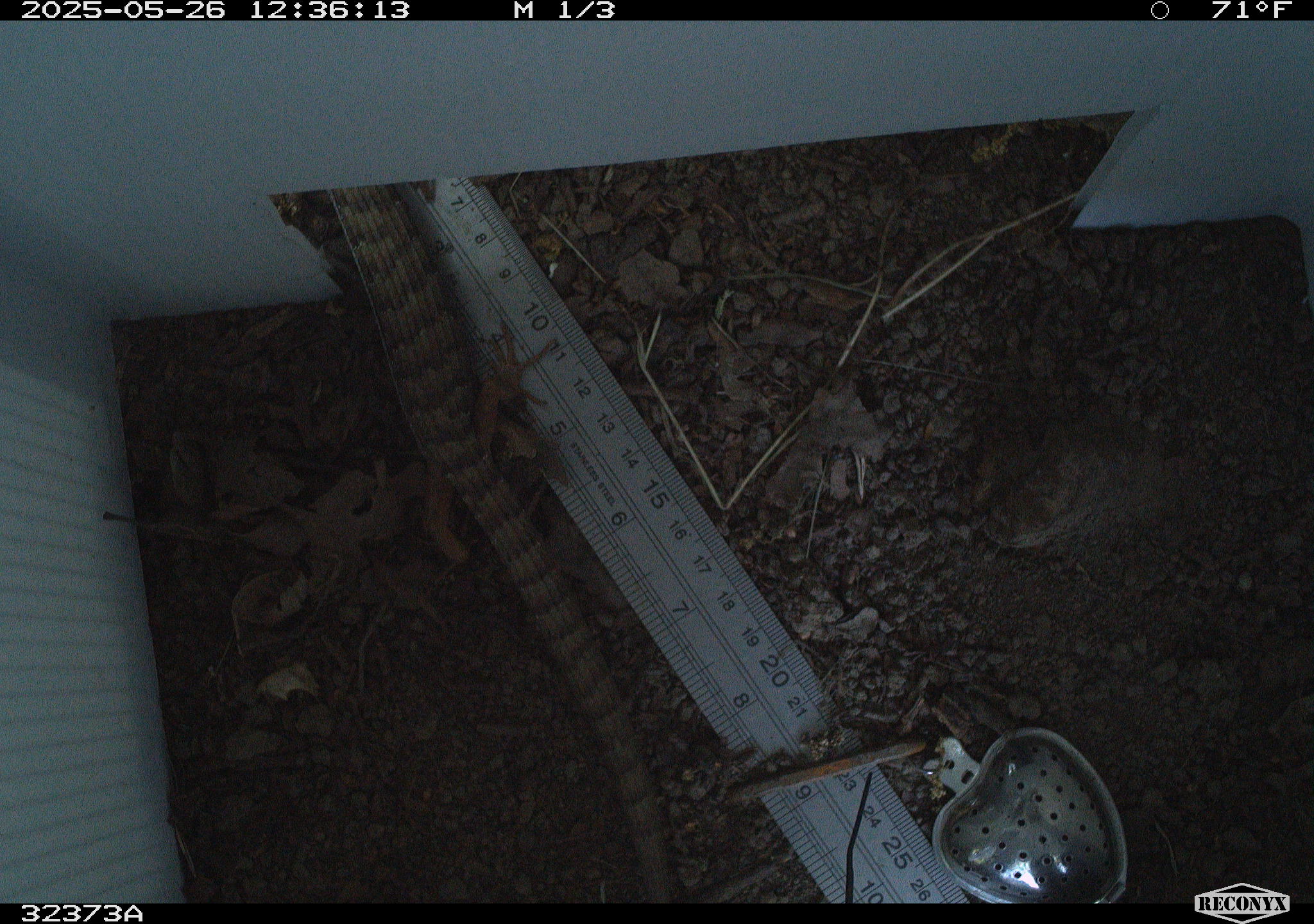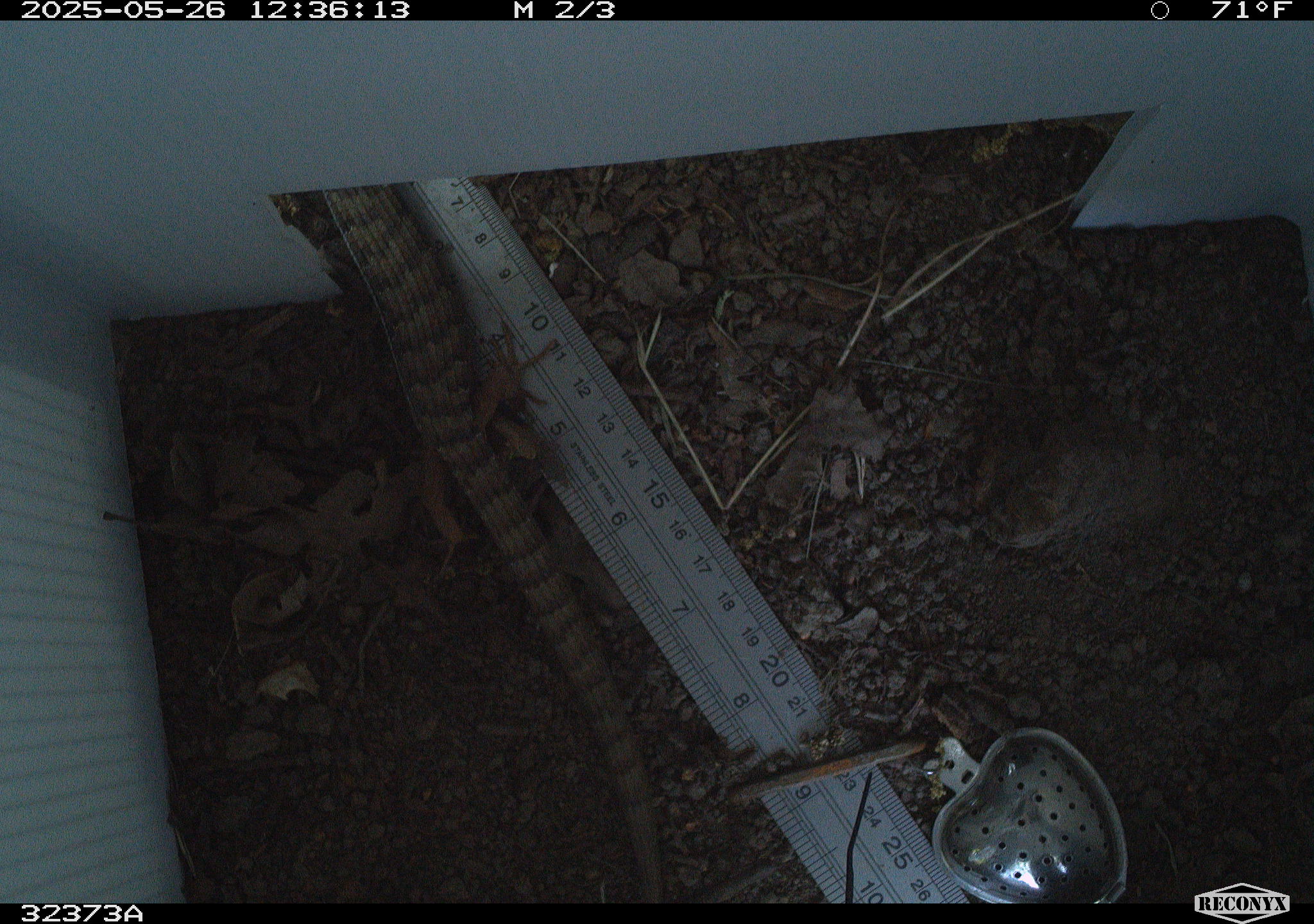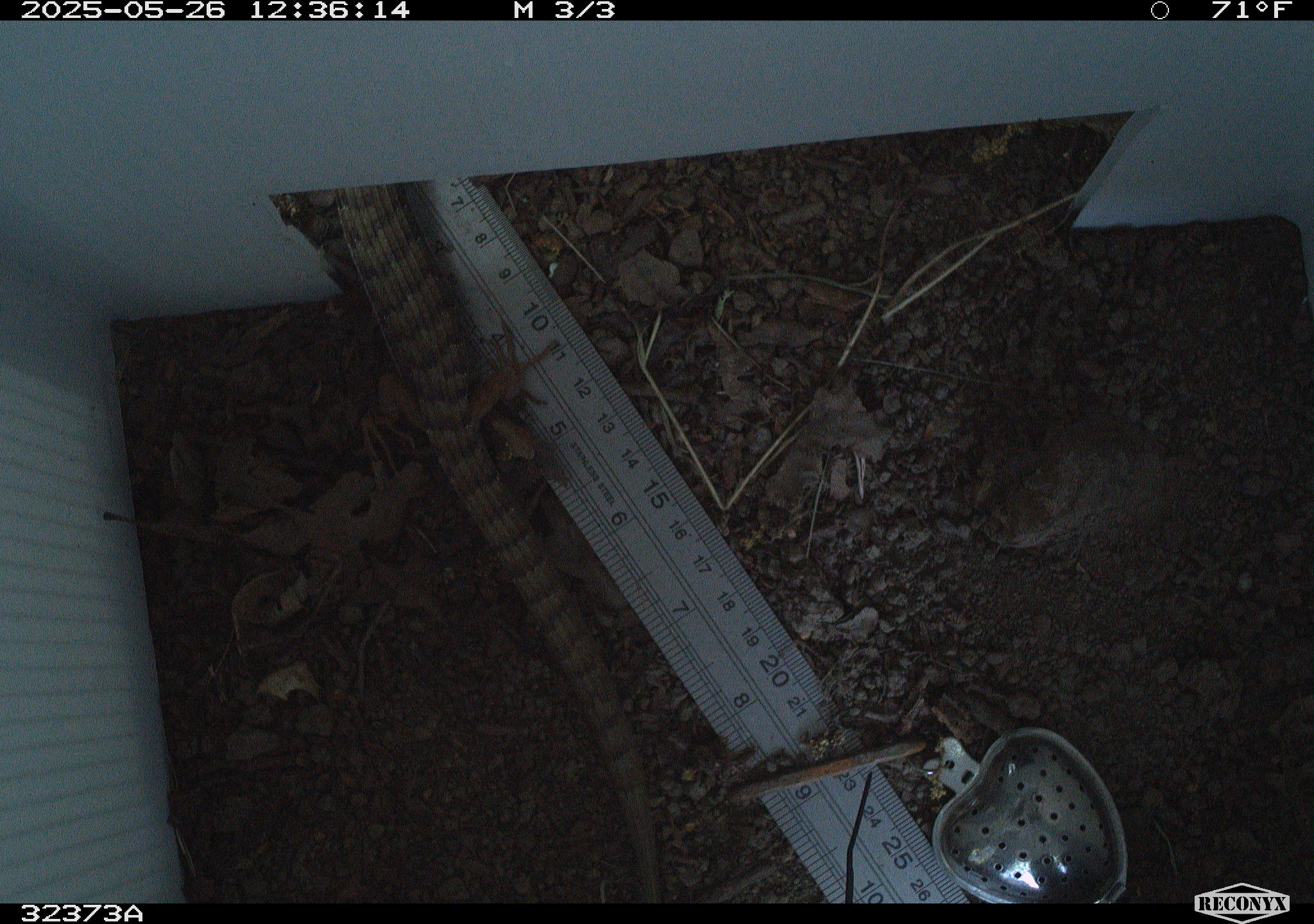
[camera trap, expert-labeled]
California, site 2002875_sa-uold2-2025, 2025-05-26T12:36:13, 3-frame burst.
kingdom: Animalia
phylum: Chordata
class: Reptilia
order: Squamata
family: Anguidae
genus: Elgaria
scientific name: Elgaria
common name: alligator lizards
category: elgaria species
Elgaria species (alligator lizards) (Elgaria).